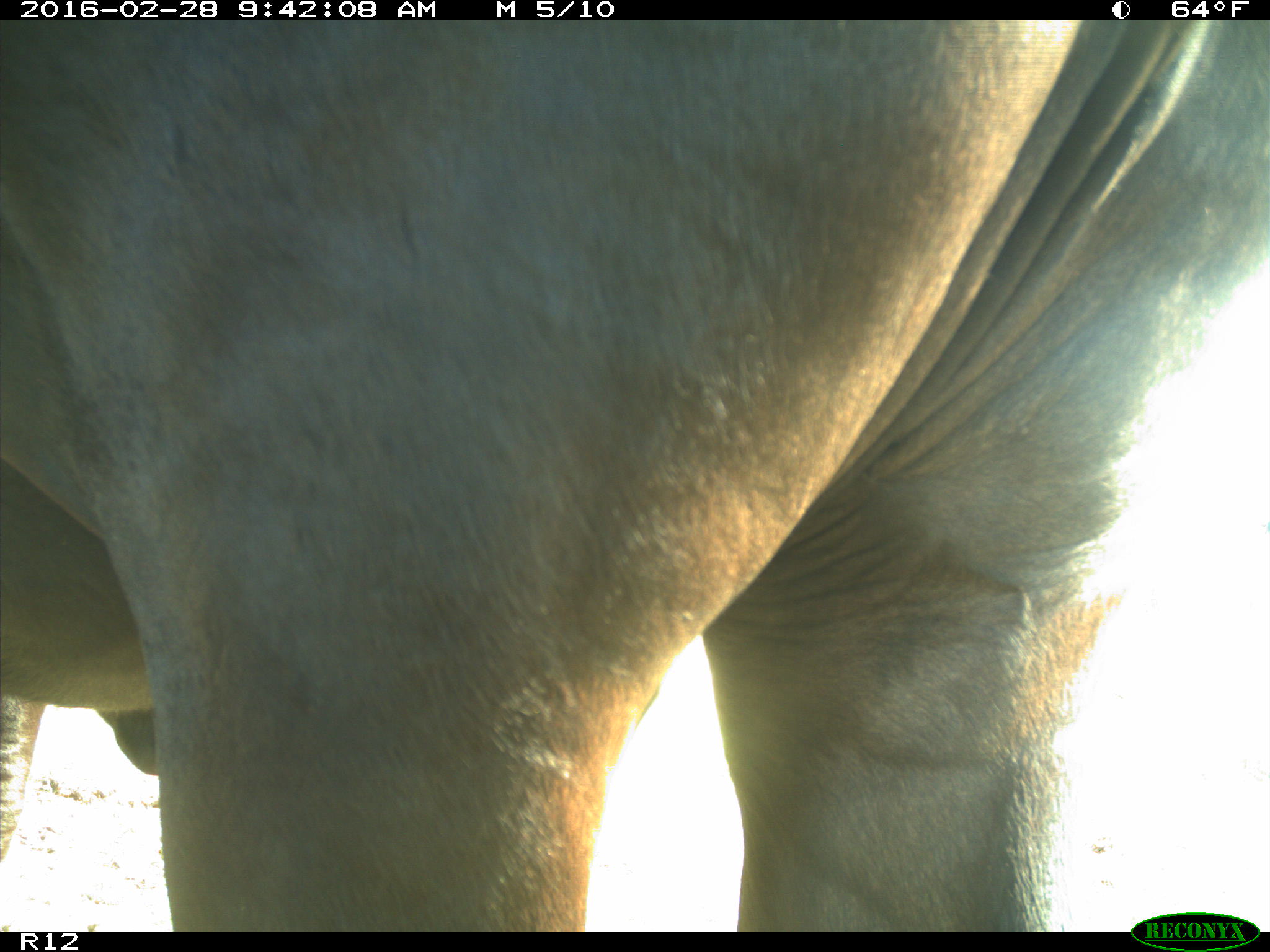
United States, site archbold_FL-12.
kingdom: Animalia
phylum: Chordata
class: Mammalia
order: Artiodactyla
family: Bovidae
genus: Bos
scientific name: Bos taurus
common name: domestic cow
Bos taurus (domestic cow).